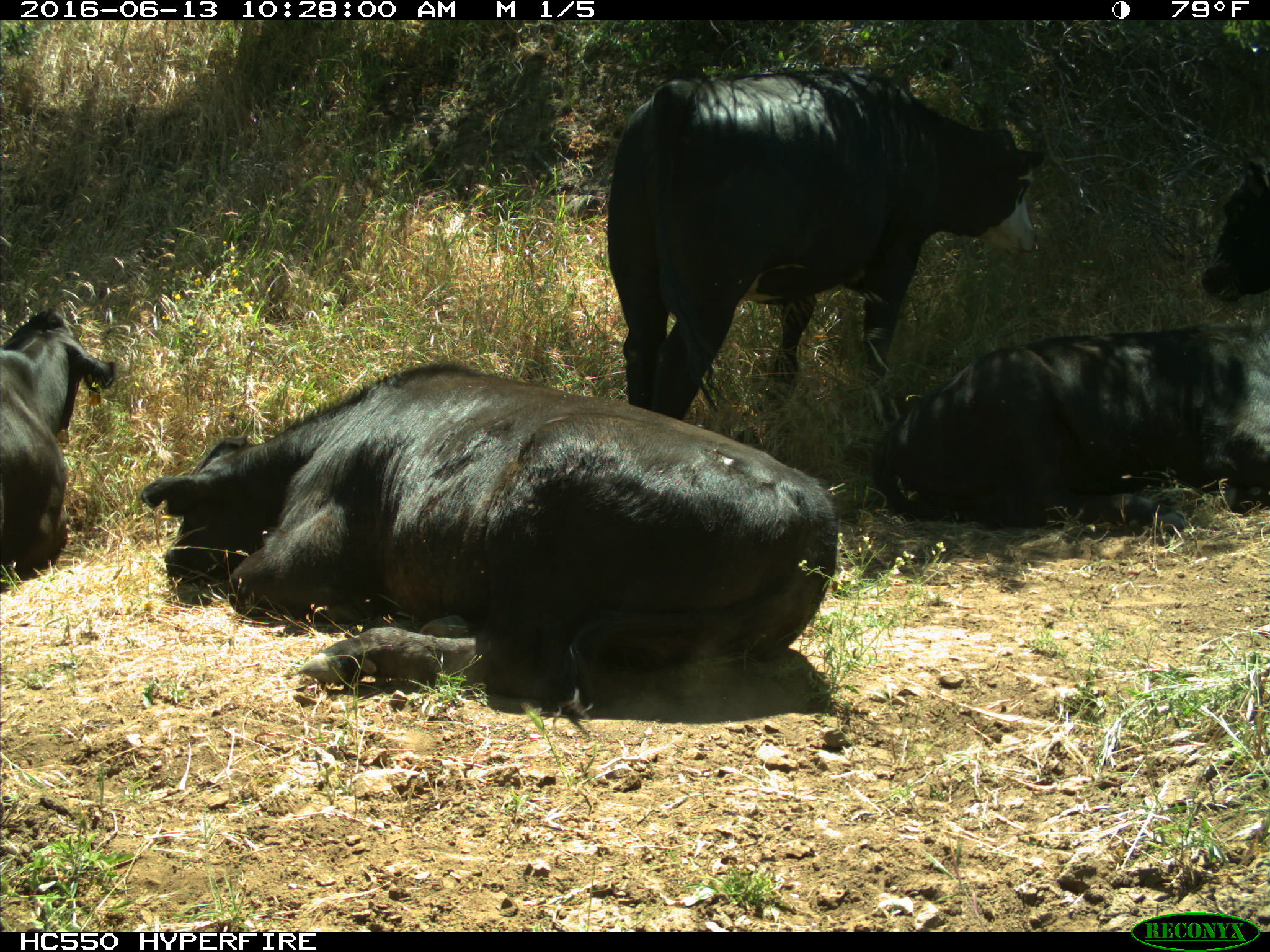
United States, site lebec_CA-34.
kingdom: Animalia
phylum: Chordata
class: Mammalia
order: Artiodactyla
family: Bovidae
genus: Bos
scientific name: Bos taurus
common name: domestic cow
Bos taurus (domestic cow).